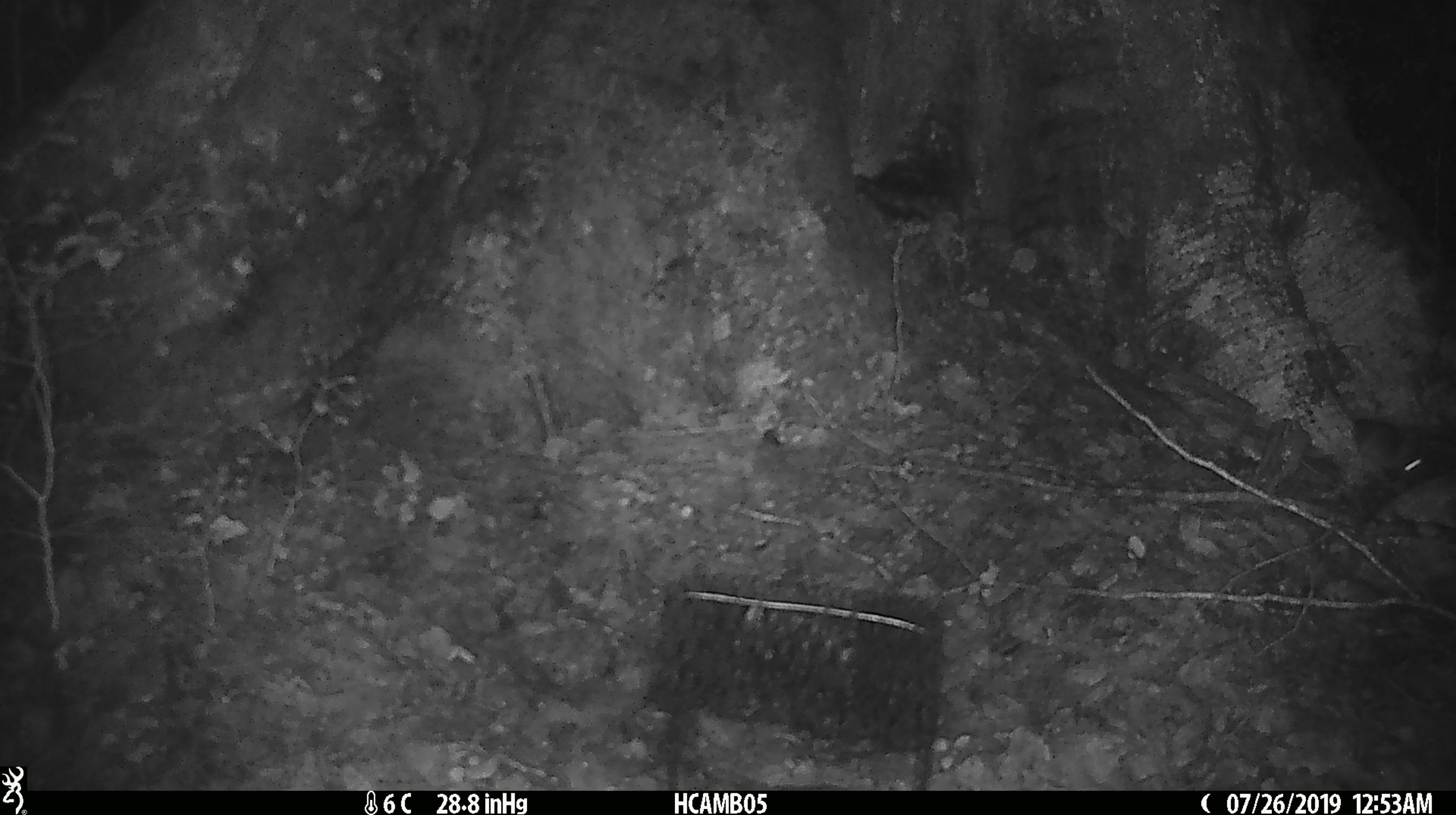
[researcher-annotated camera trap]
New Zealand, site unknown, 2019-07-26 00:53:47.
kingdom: Animalia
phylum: Chordata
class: Mammalia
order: Rodentia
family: Muridae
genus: Mus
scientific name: Mus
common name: mouse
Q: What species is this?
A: Mouse (Mus).